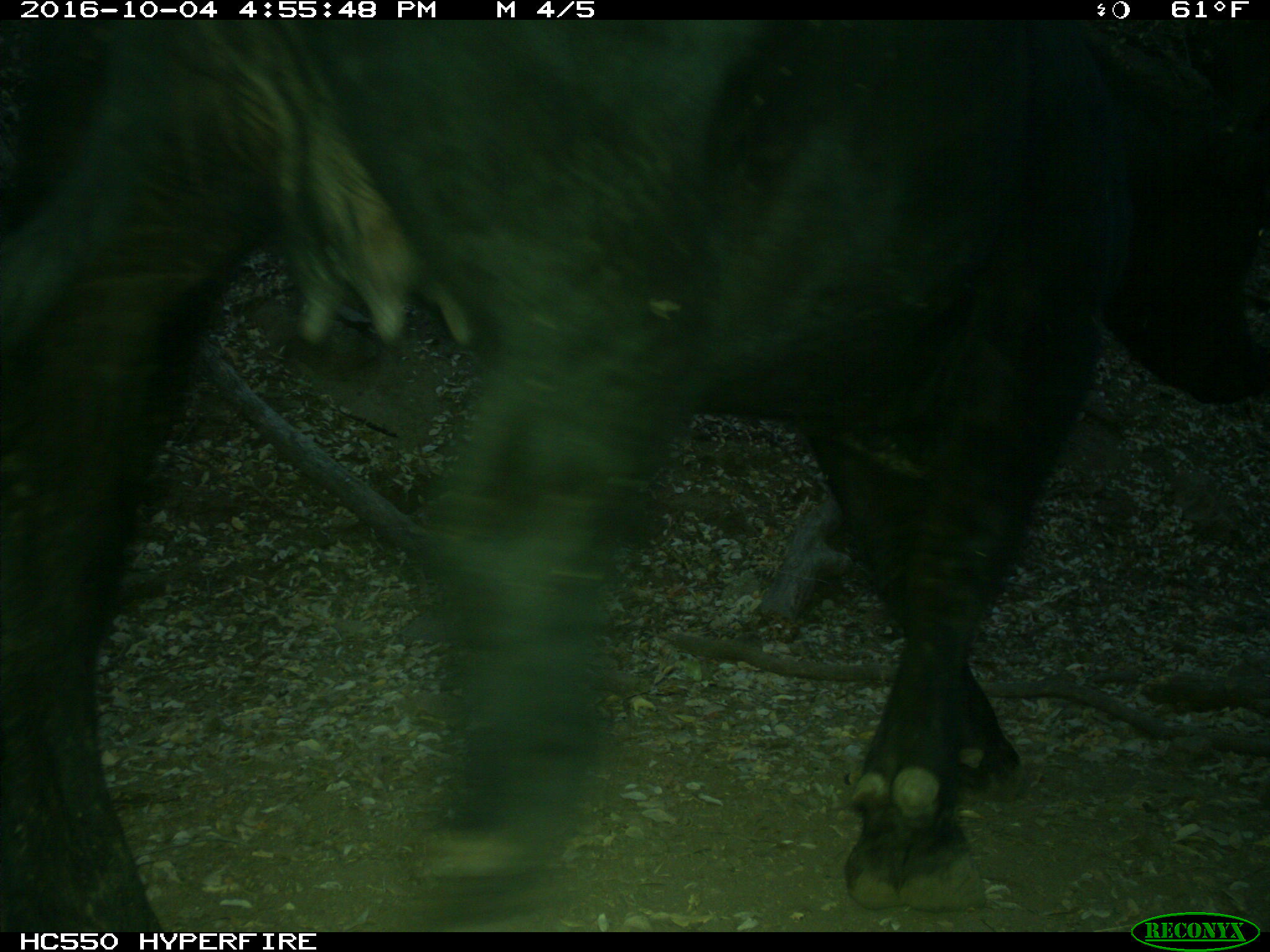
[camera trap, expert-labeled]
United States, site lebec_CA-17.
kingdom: Animalia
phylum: Chordata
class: Mammalia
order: Artiodactyla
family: Bovidae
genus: Bos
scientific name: Bos taurus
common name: domestic cow